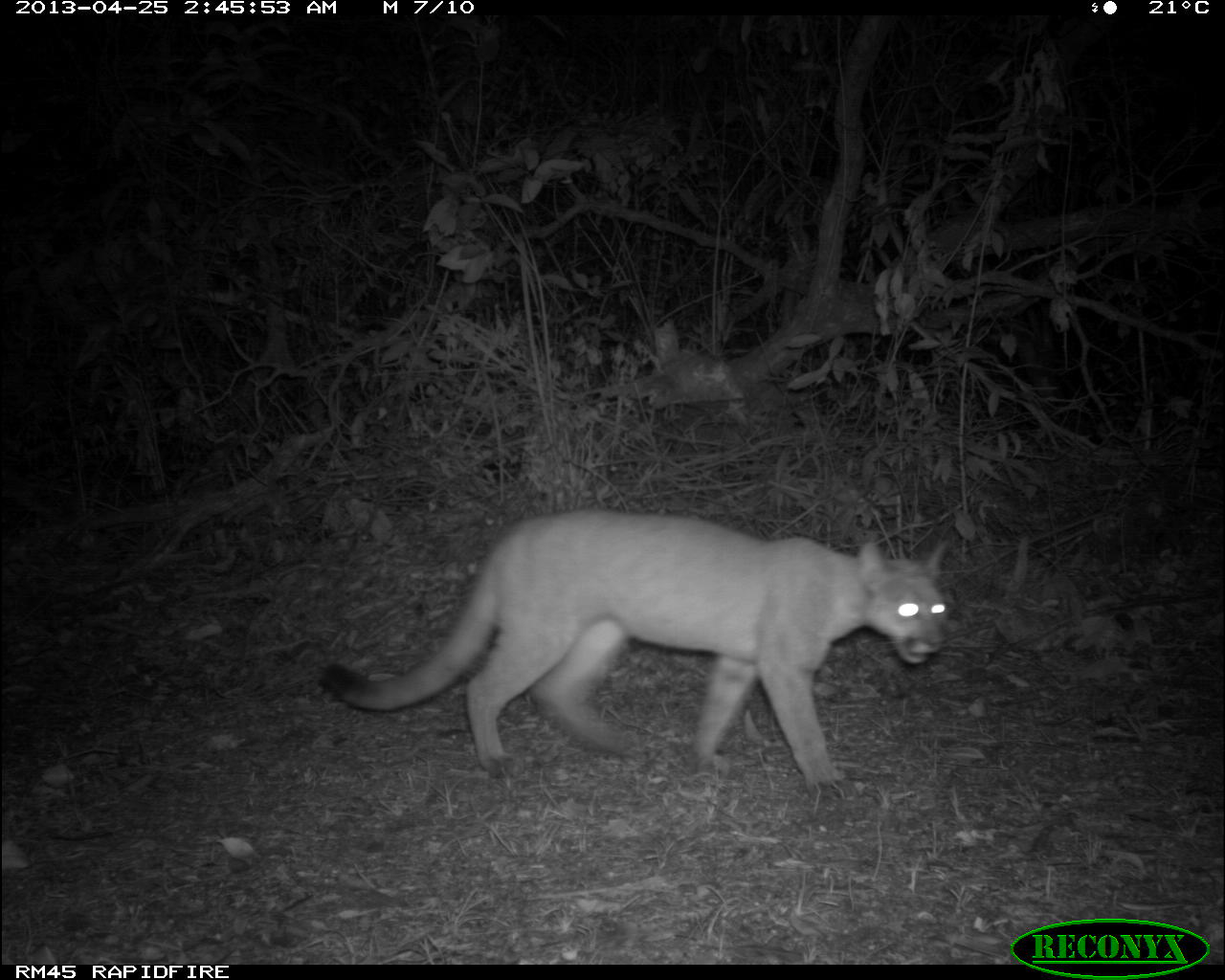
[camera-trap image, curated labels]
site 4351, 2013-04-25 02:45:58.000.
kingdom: Animalia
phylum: Chordata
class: Mammalia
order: Carnivora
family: Felidae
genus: Puma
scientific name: Puma concolor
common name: mountain lion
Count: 1.